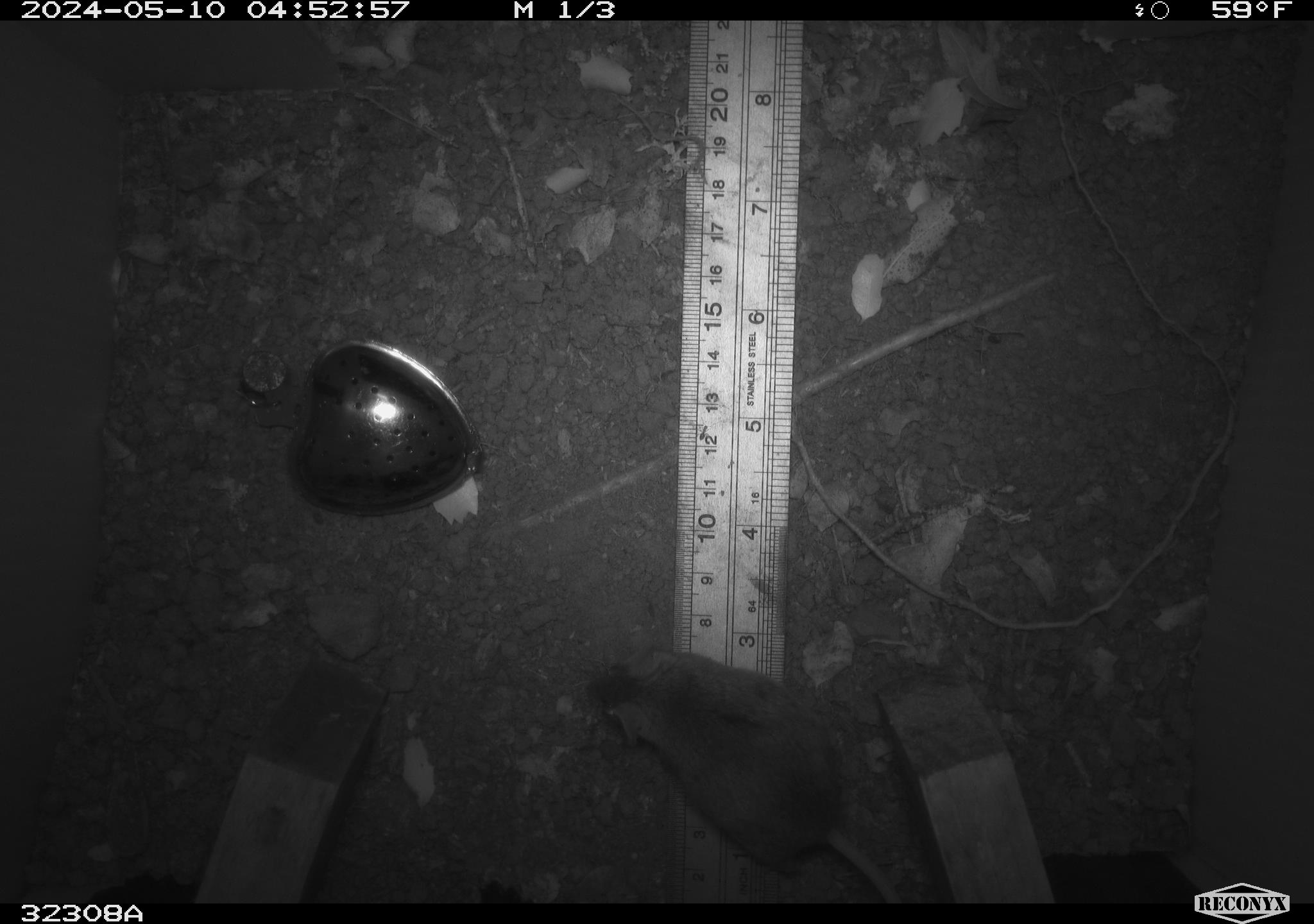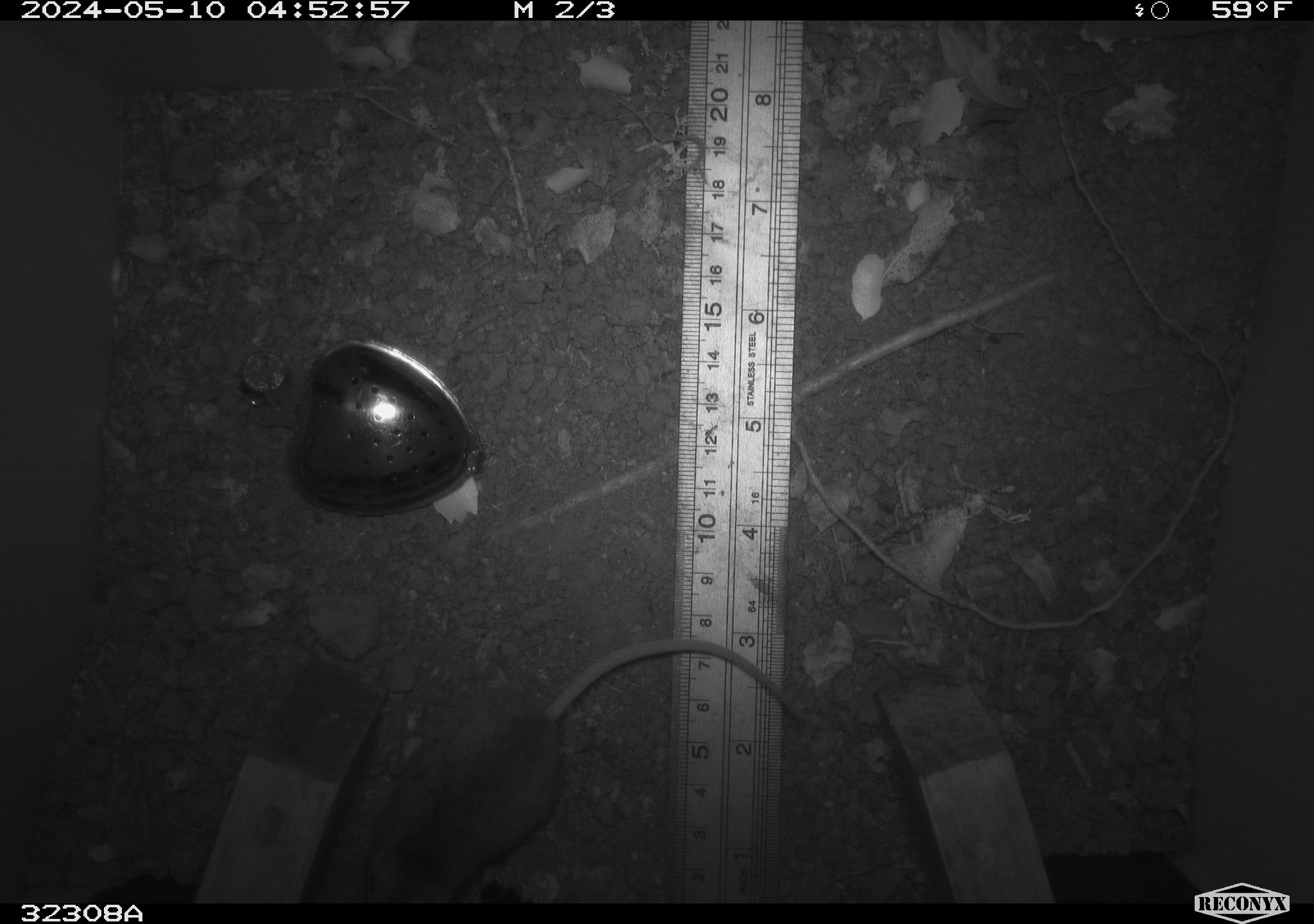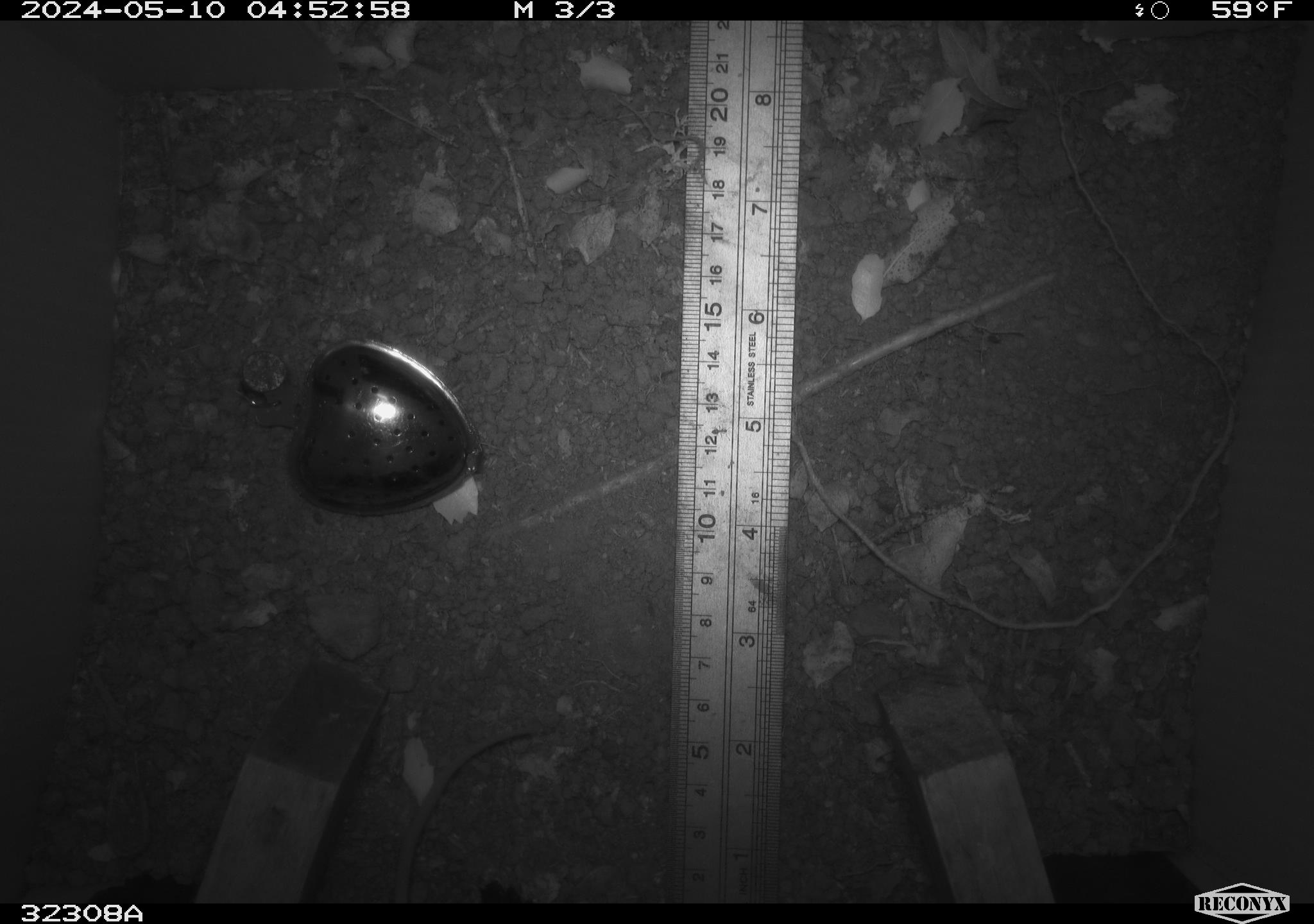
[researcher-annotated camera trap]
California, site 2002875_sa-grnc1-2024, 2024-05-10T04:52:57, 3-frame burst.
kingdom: Animalia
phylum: Chordata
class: Mammalia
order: Rodentia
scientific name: Rodentia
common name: mouse species